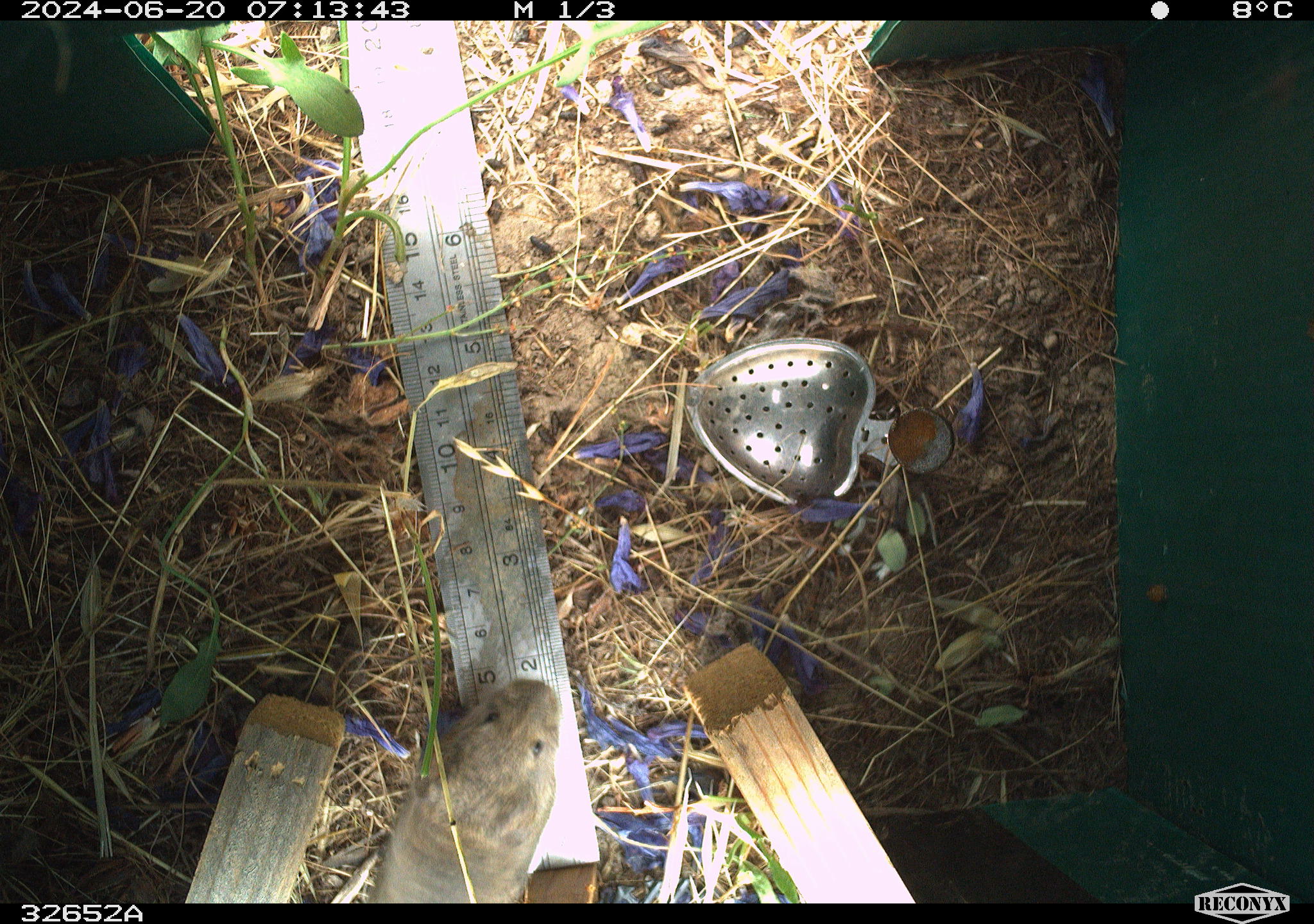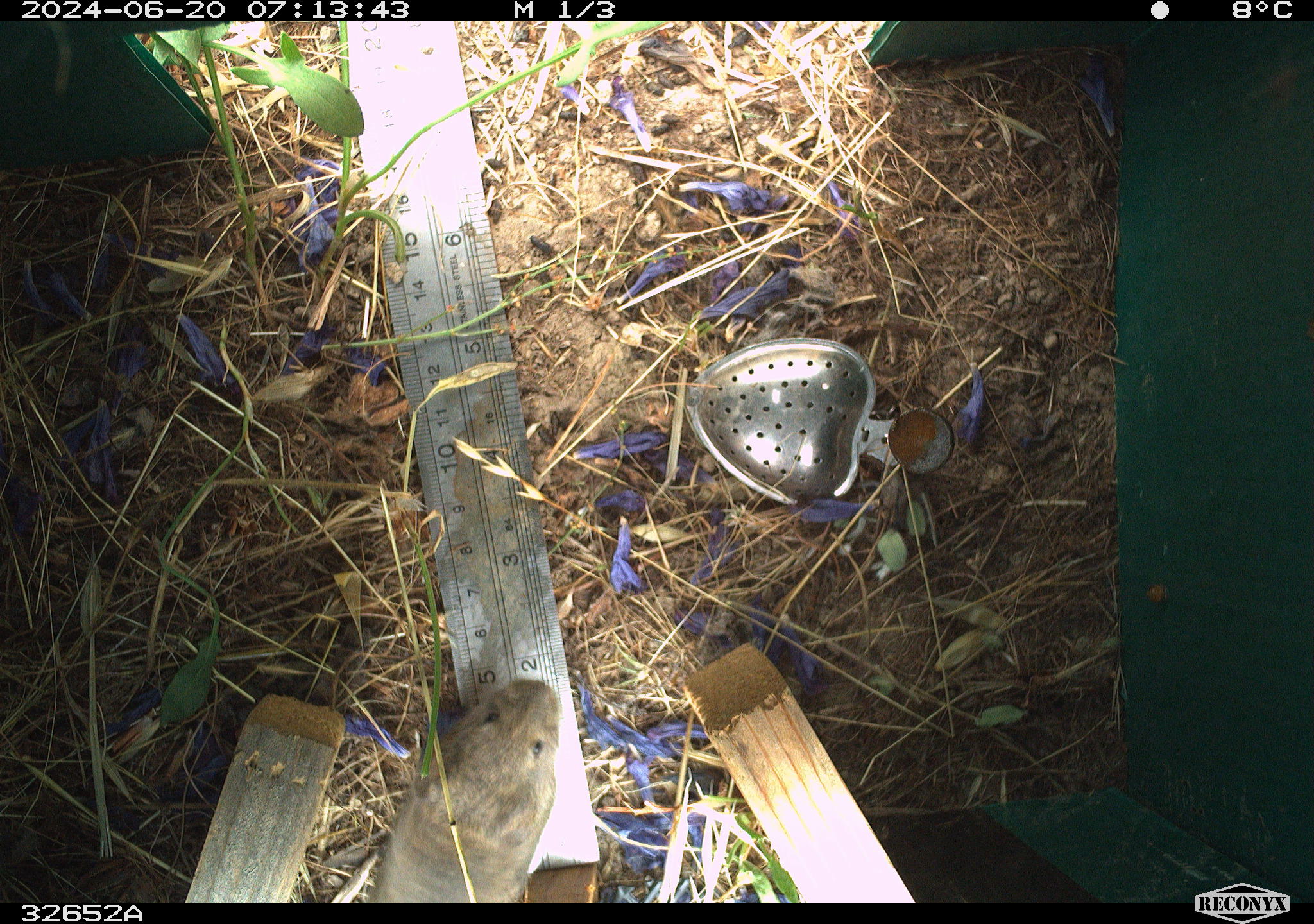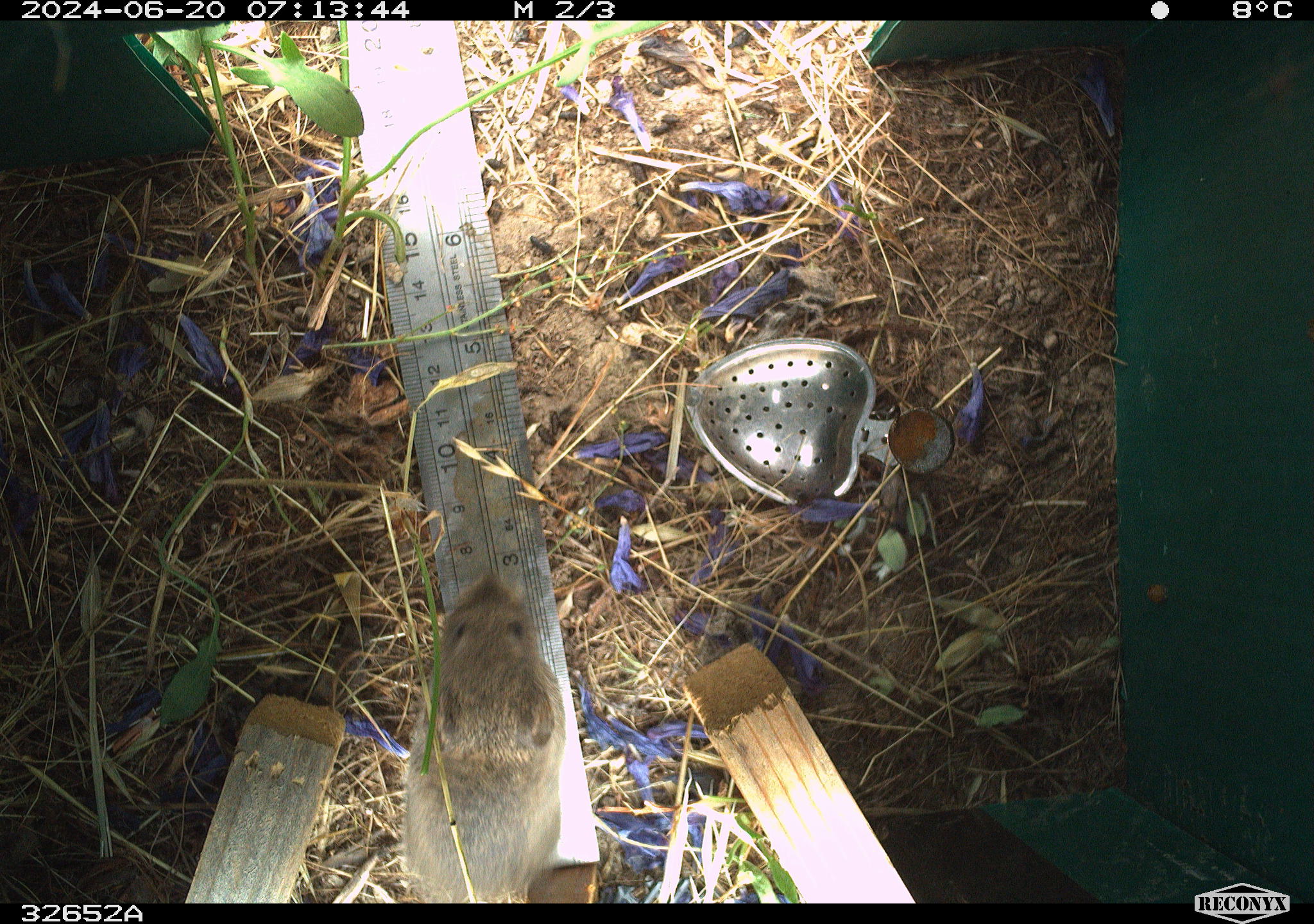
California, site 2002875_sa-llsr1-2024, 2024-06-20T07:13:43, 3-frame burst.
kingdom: Animalia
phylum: Chordata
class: Mammalia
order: Rodentia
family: Cricetidae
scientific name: Arvicolinae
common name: voles, lemmings, and muskrats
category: arvicolinae subfamily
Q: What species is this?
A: Arvicolinae subfamily (voles, lemmings, and muskrats) (Arvicolinae).